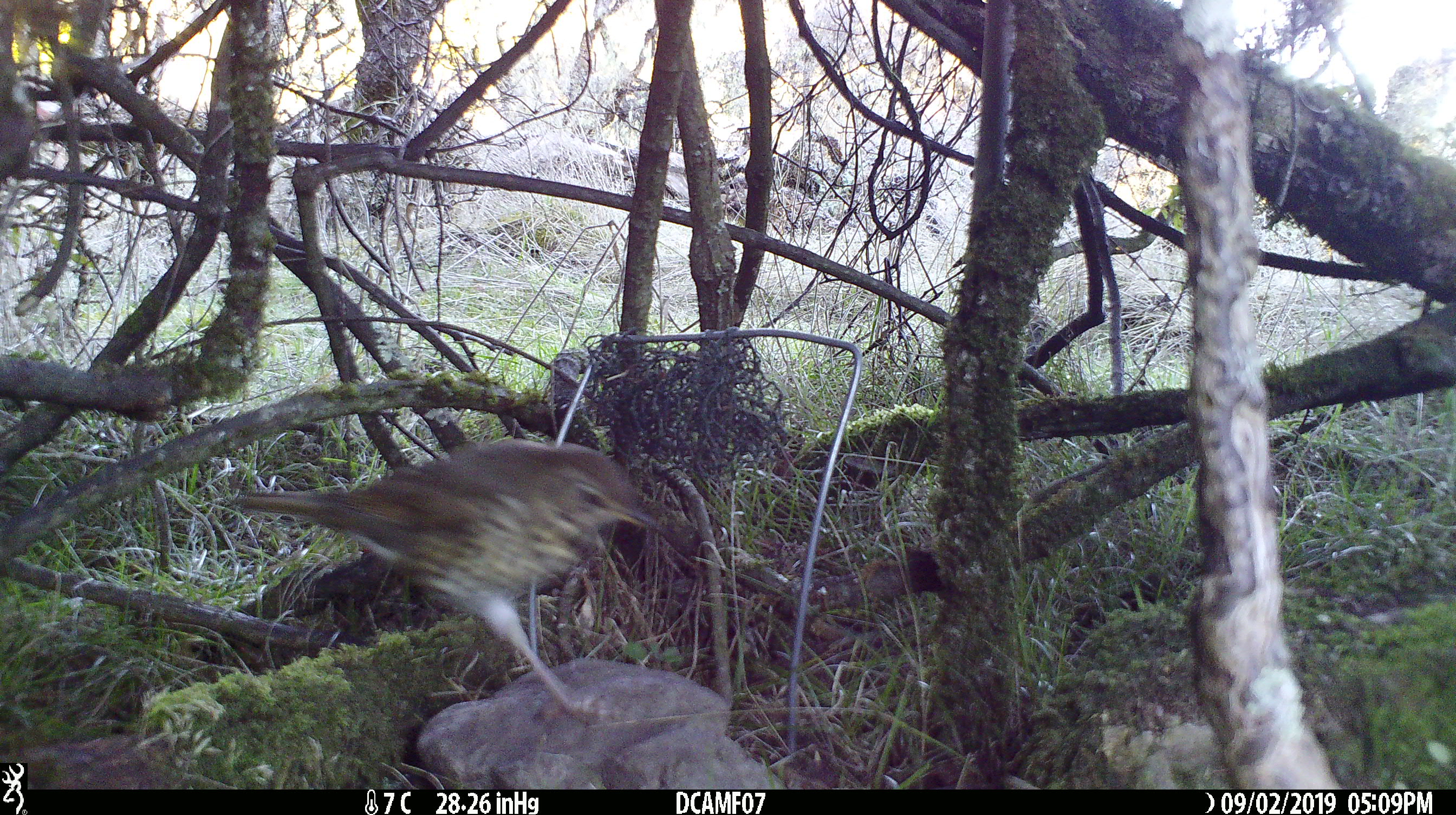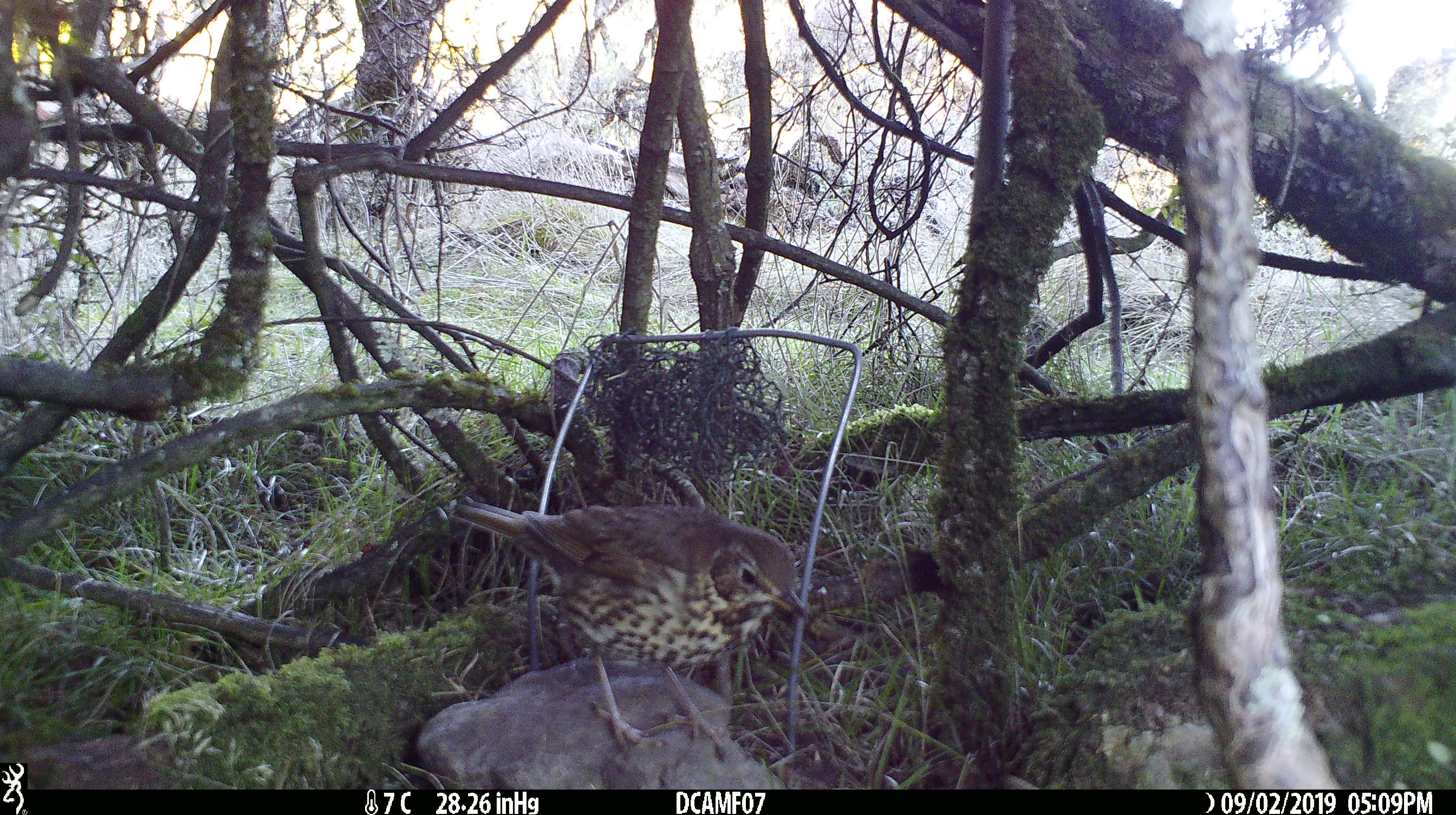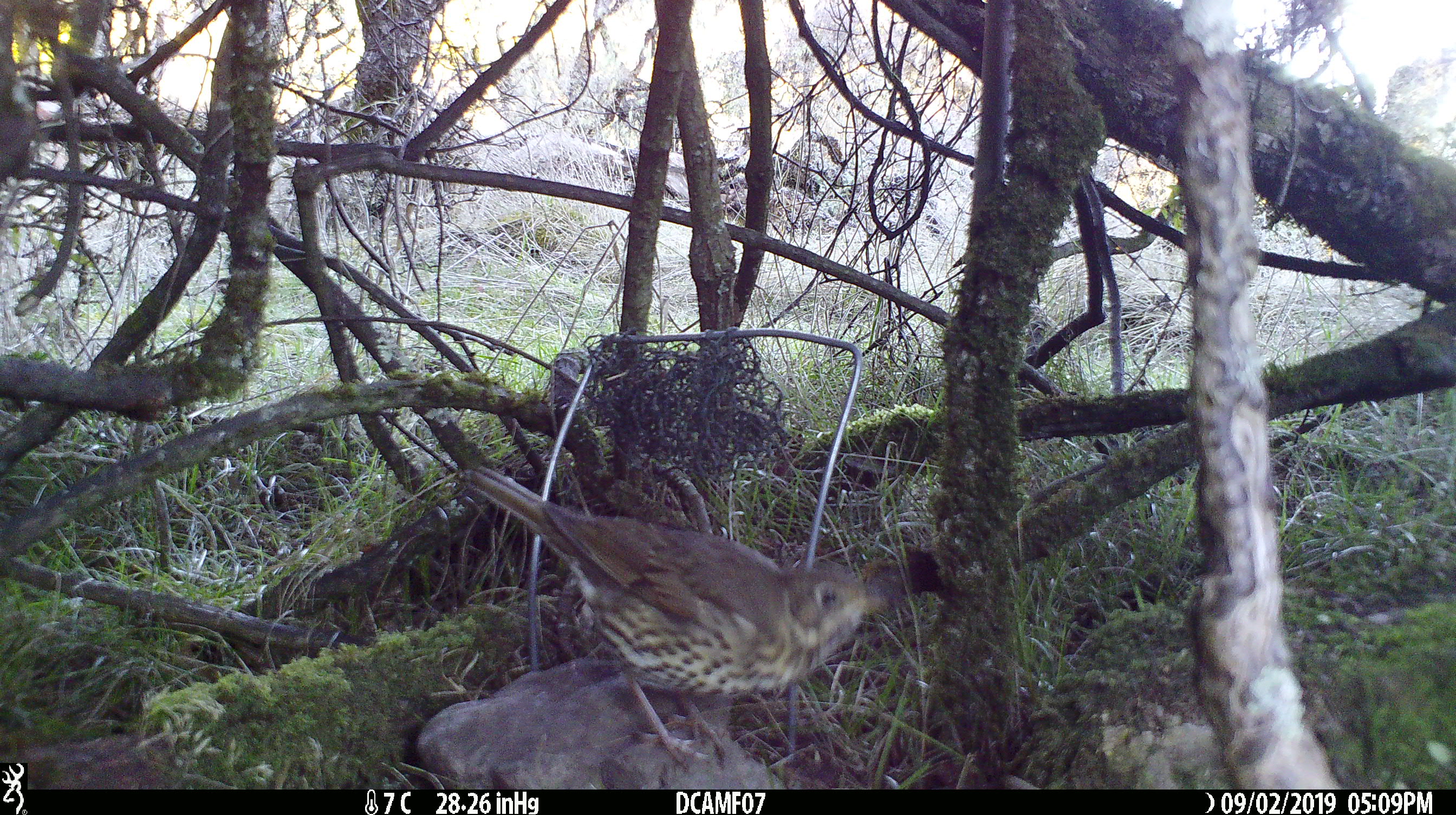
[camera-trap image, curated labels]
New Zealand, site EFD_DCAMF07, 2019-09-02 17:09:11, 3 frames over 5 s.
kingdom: Animalia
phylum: Chordata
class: Aves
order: Passeriformes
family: Turdidae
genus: Turdus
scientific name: Turdus philomelos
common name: song thrush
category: thrush